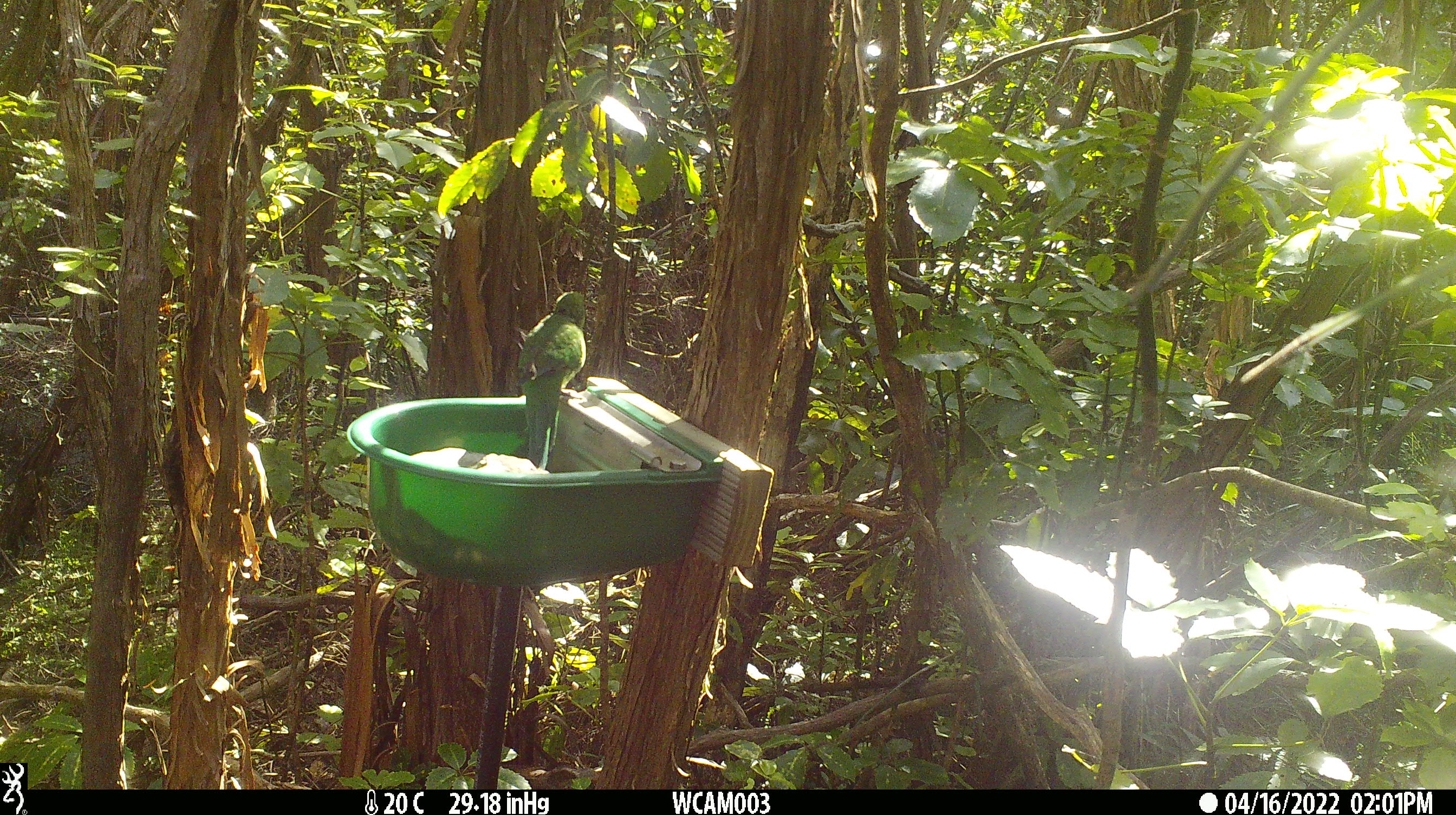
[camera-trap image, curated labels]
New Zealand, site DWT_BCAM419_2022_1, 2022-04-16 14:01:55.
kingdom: Animalia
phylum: Chordata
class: Aves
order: Psittaciformes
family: Psittaculidae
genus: Cyanoramphus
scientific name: Cyanoramphus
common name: parakeet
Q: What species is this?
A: Parakeet (Cyanoramphus).